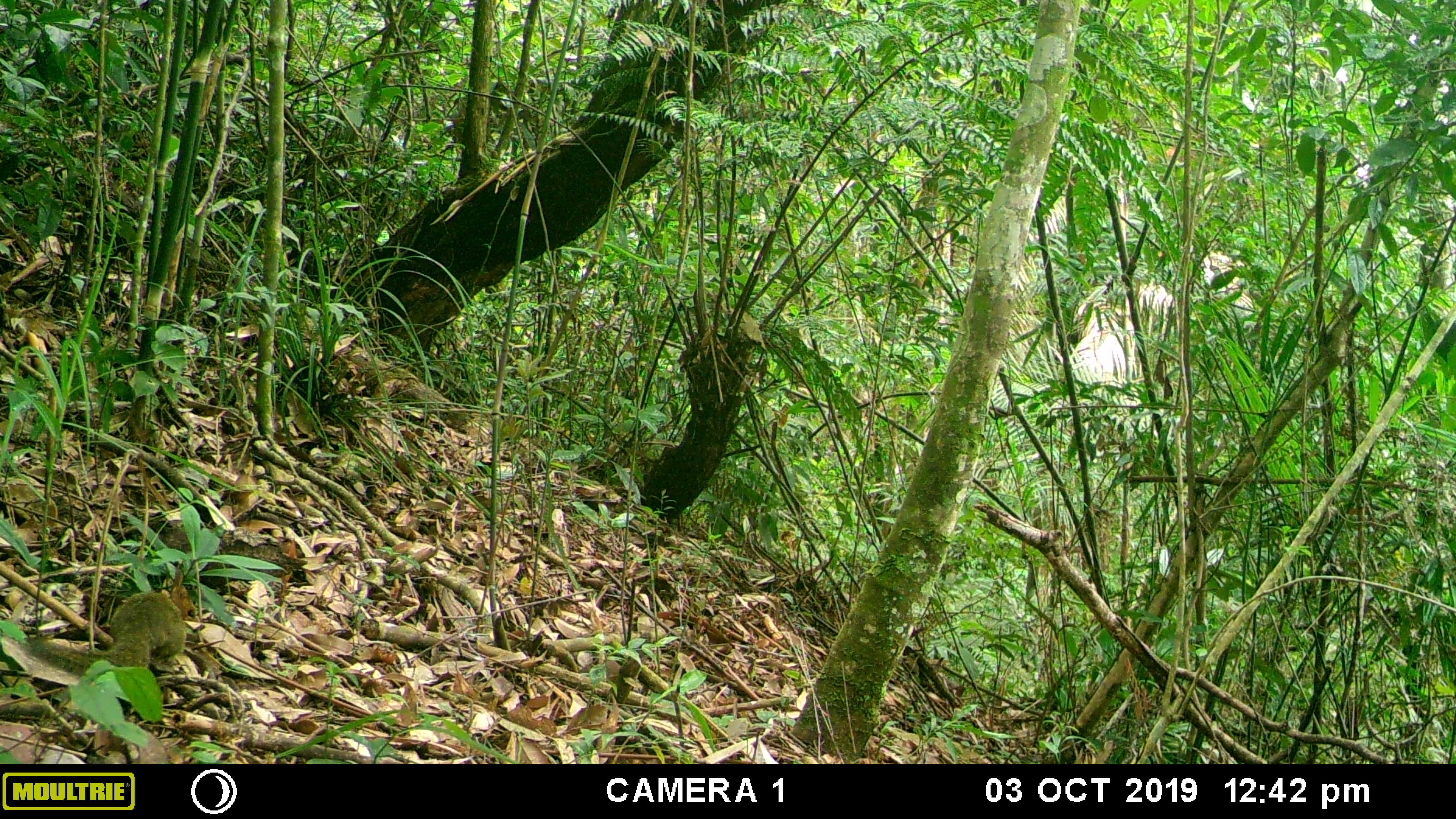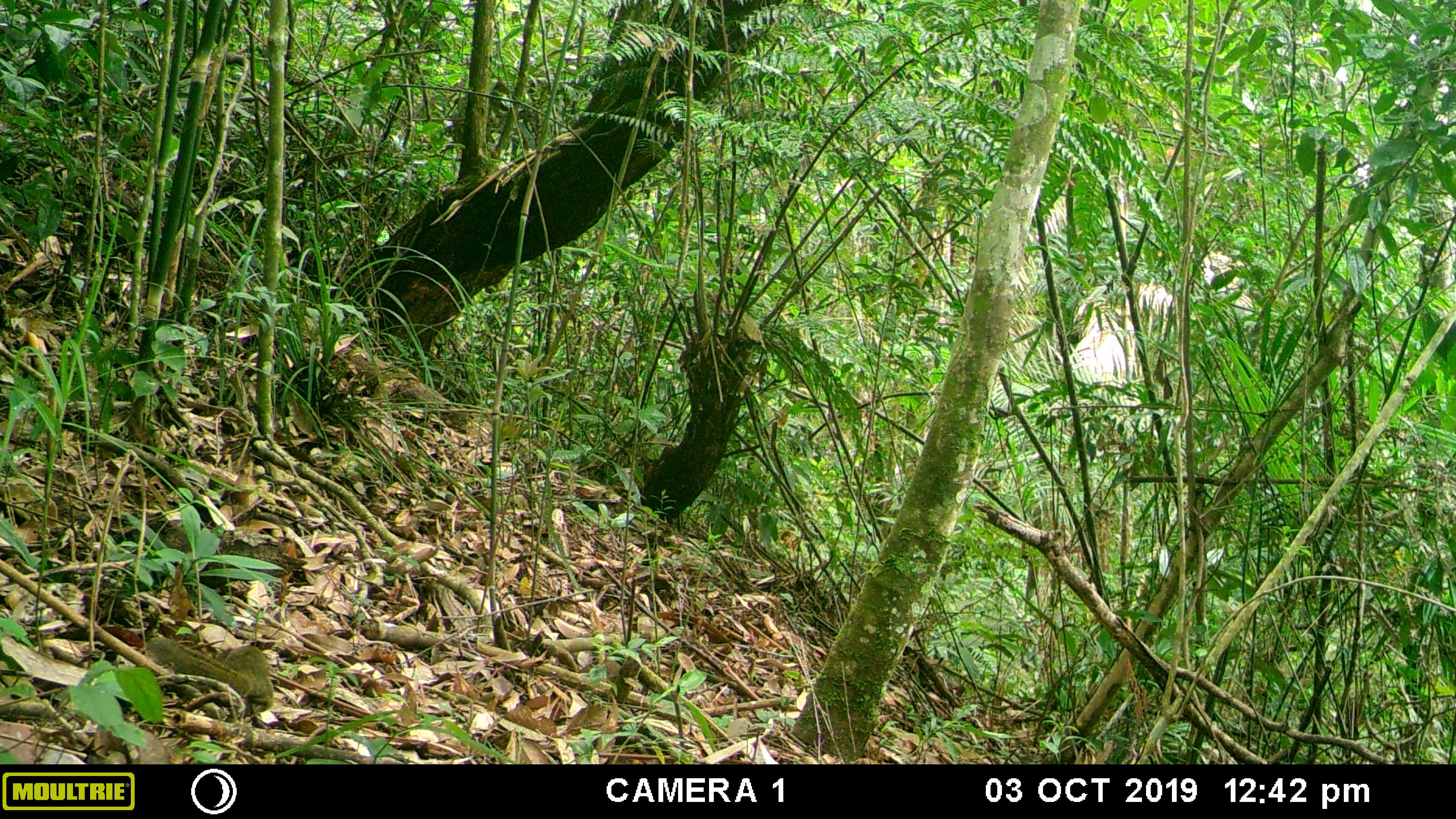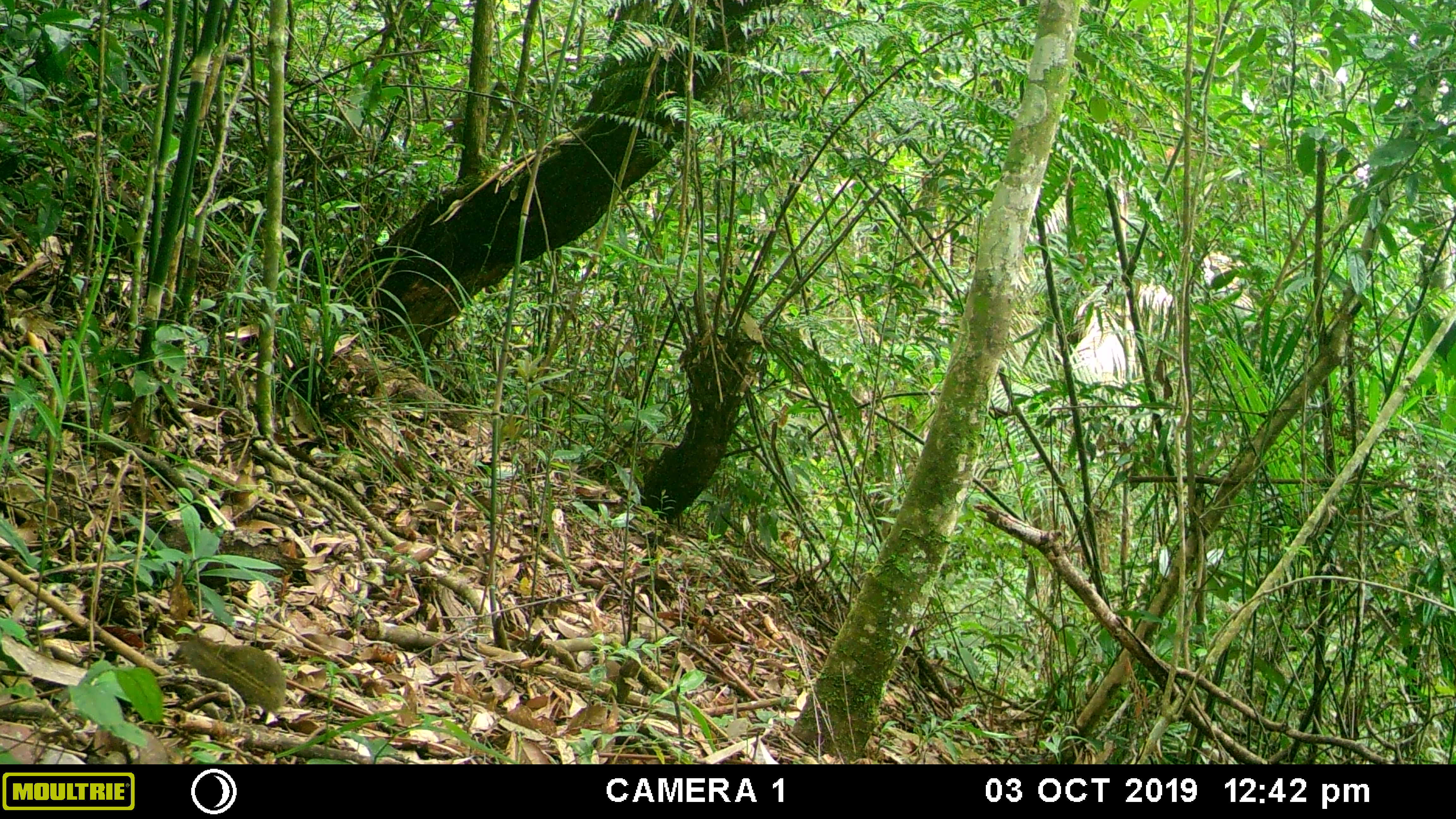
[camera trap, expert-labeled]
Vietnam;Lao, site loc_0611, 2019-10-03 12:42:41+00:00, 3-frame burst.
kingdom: Animalia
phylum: Chordata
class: Mammalia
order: Scandentia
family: Tupaiidae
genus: Tupaia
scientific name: Tupaia belangeri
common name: northern treeshrew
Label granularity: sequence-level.